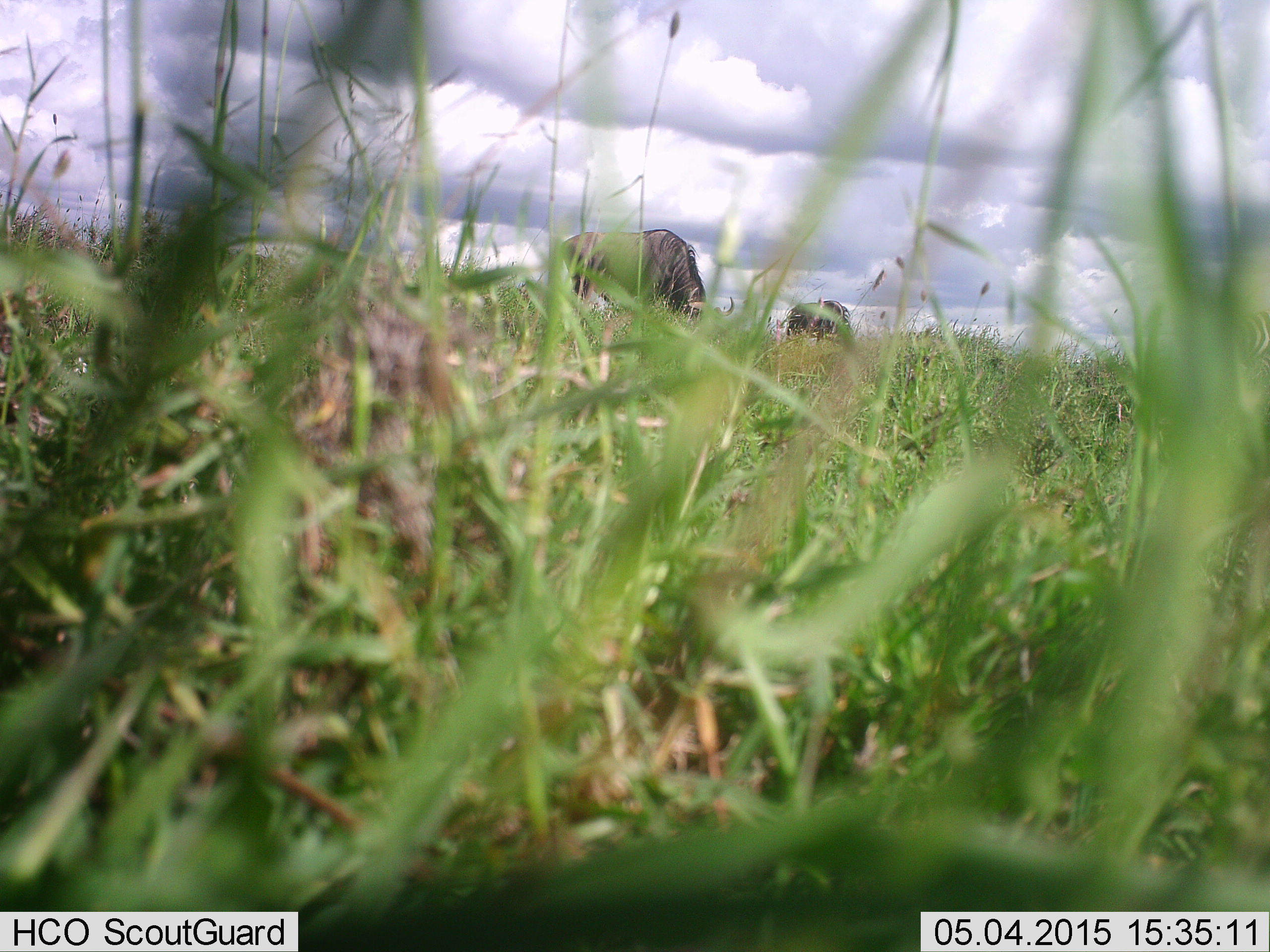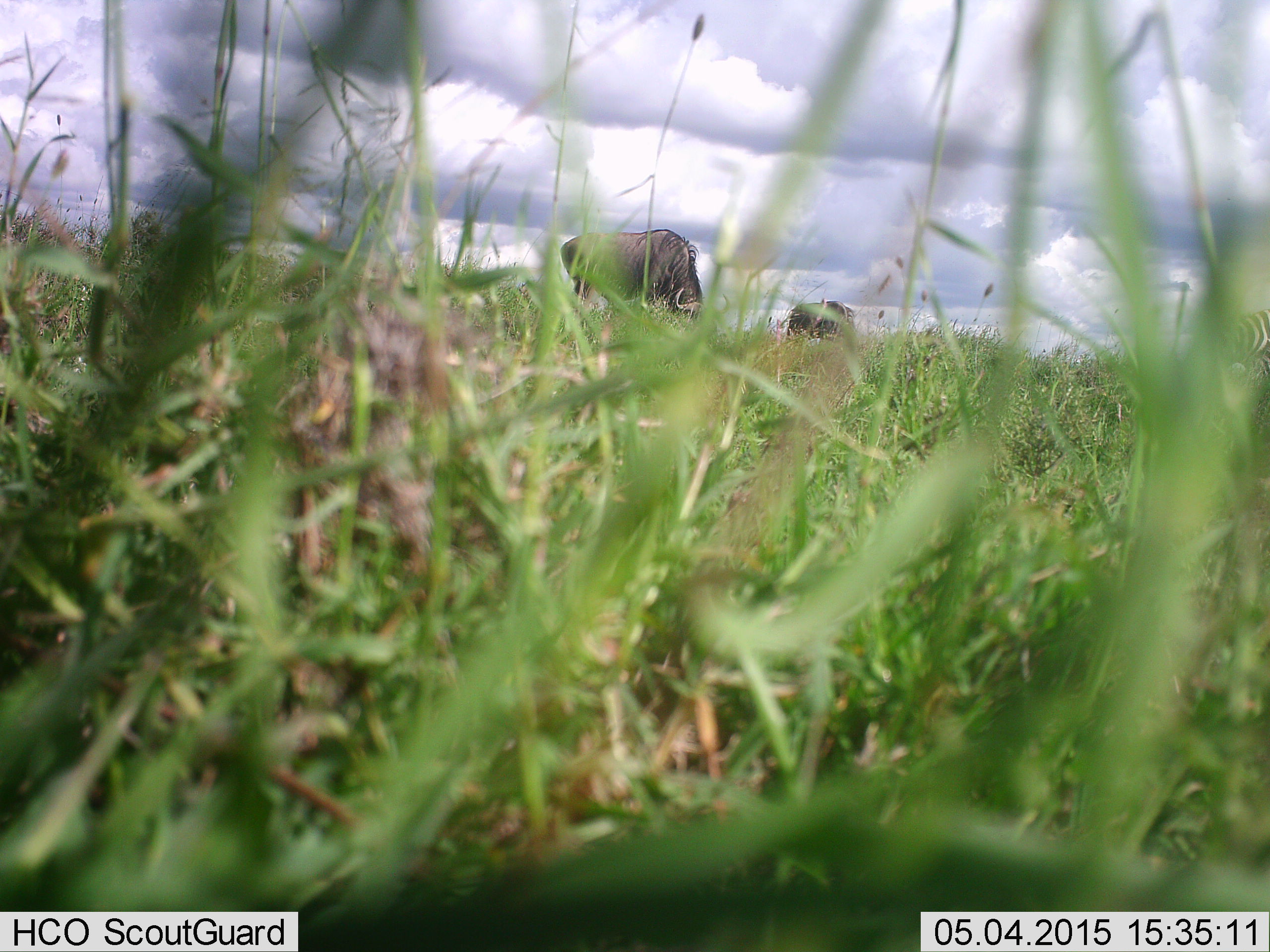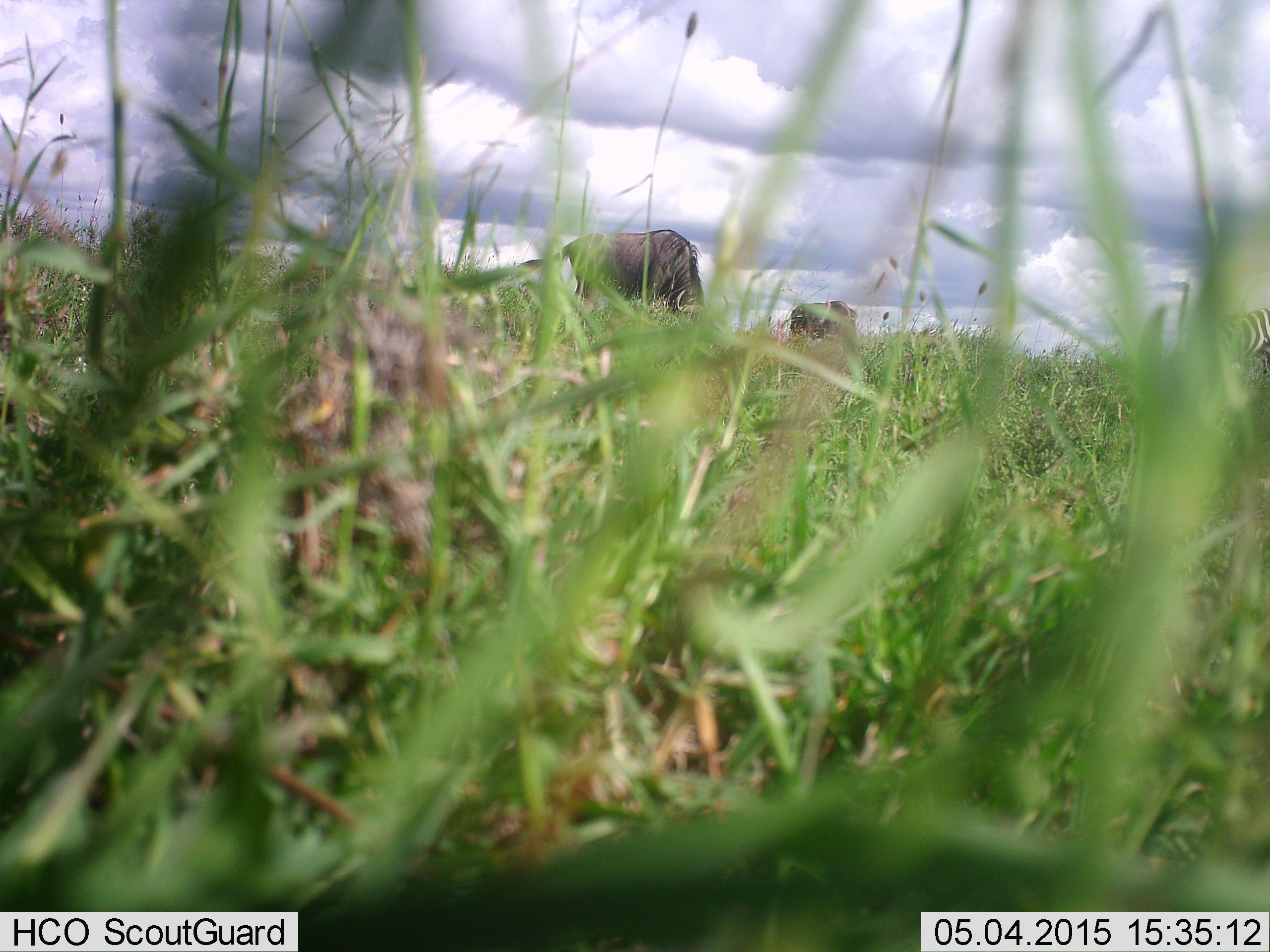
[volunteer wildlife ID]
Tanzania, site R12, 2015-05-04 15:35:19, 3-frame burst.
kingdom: Animalia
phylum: Chordata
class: Mammalia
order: Artiodactyla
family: Bovidae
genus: Connochaetes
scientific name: Connochaetes taurinus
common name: blue wildebeest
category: wildebeest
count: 2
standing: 30%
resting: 0%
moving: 0%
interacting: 0%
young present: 0%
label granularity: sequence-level